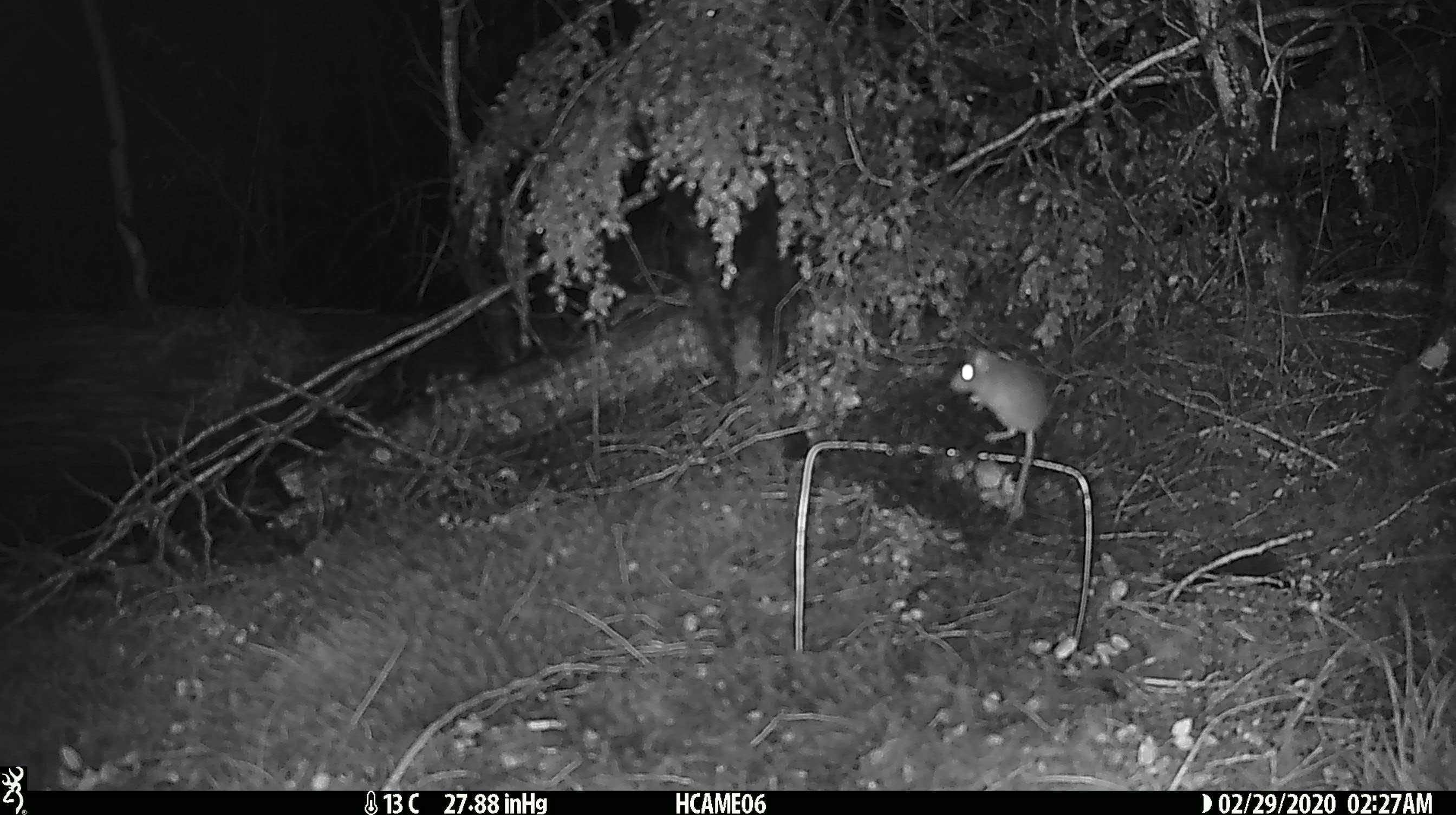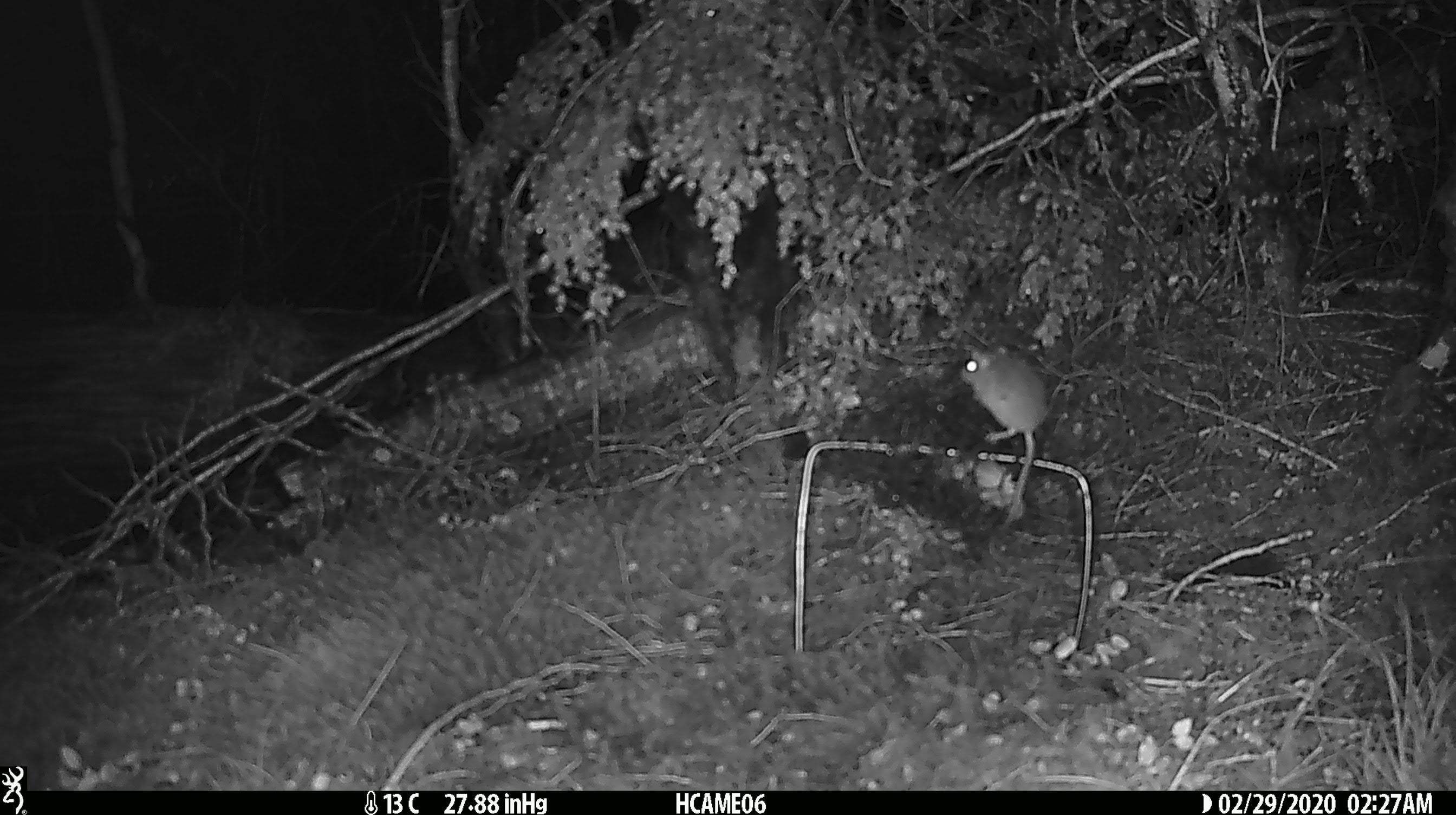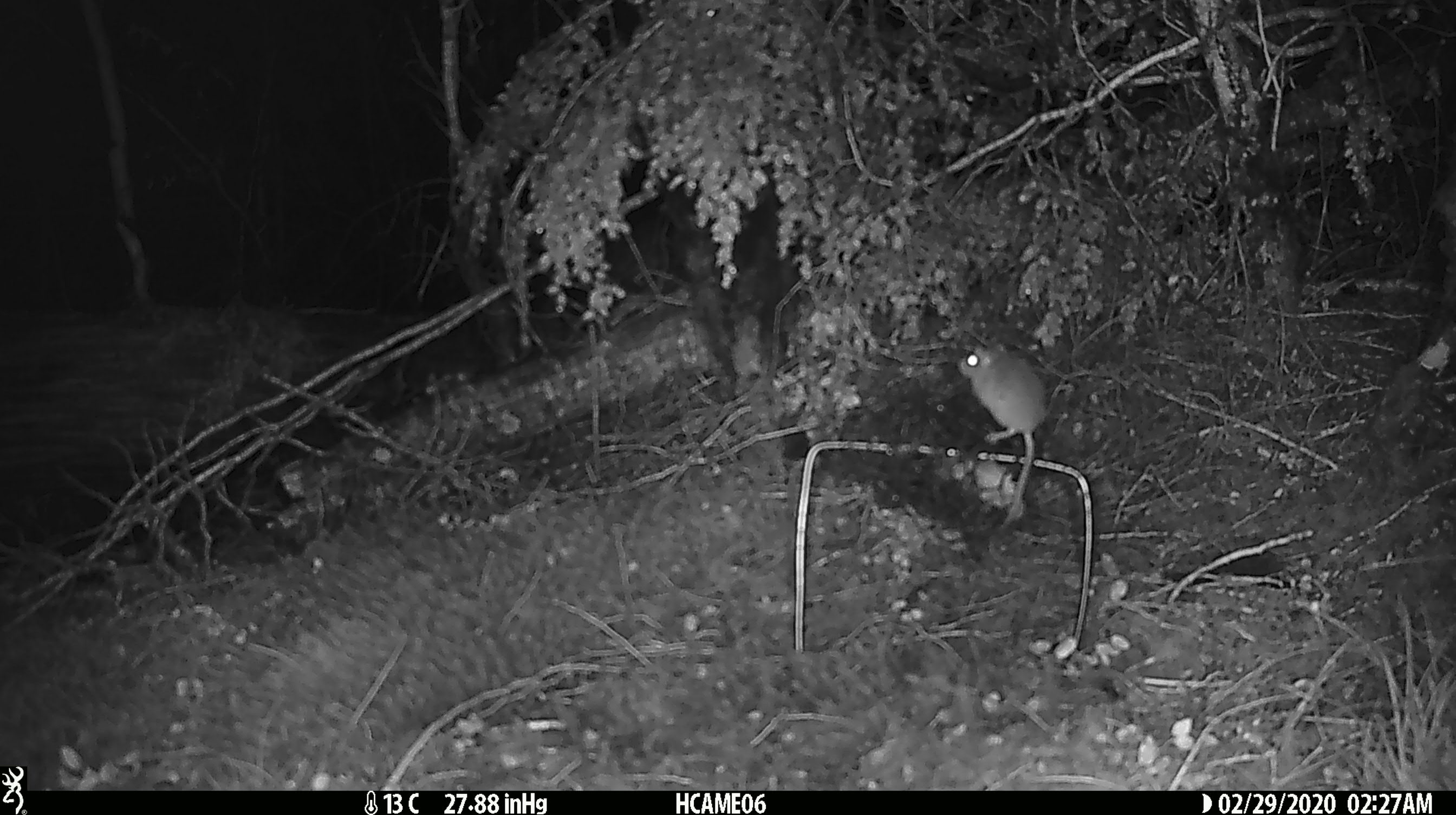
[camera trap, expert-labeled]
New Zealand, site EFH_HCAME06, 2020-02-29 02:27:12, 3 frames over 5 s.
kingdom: Animalia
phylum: Chordata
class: Mammalia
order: Rodentia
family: Muridae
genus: Mus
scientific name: Mus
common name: mouse